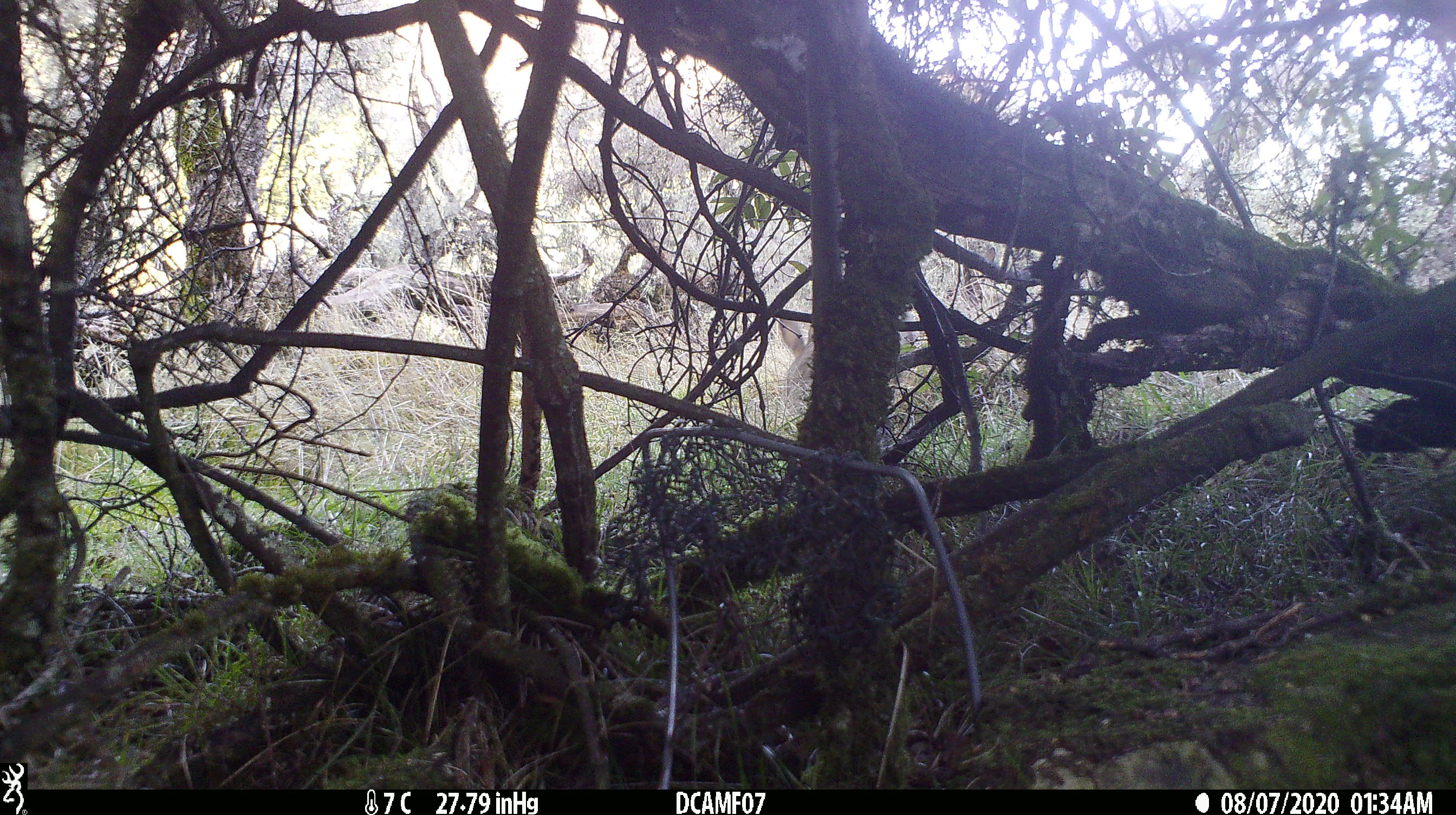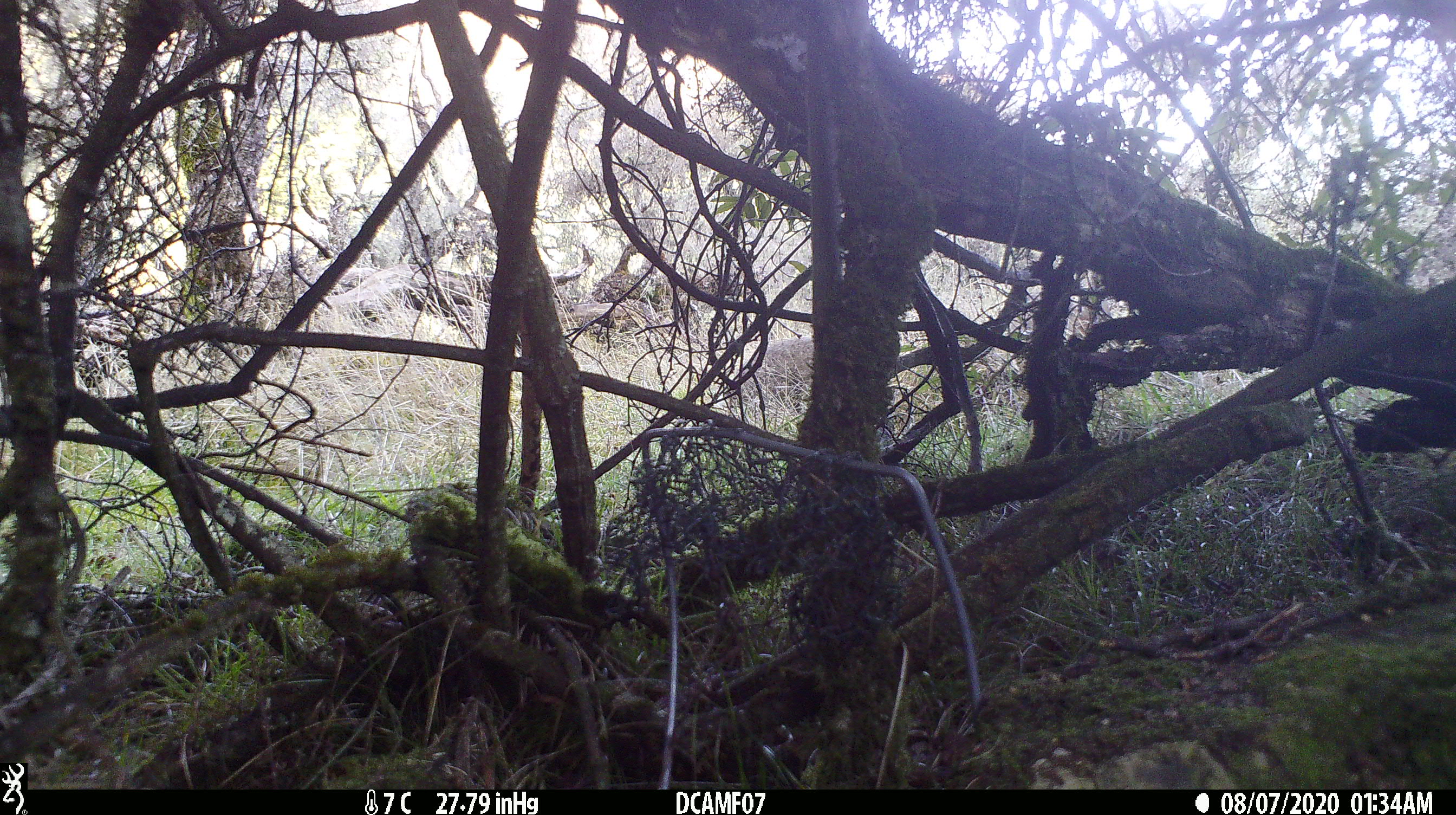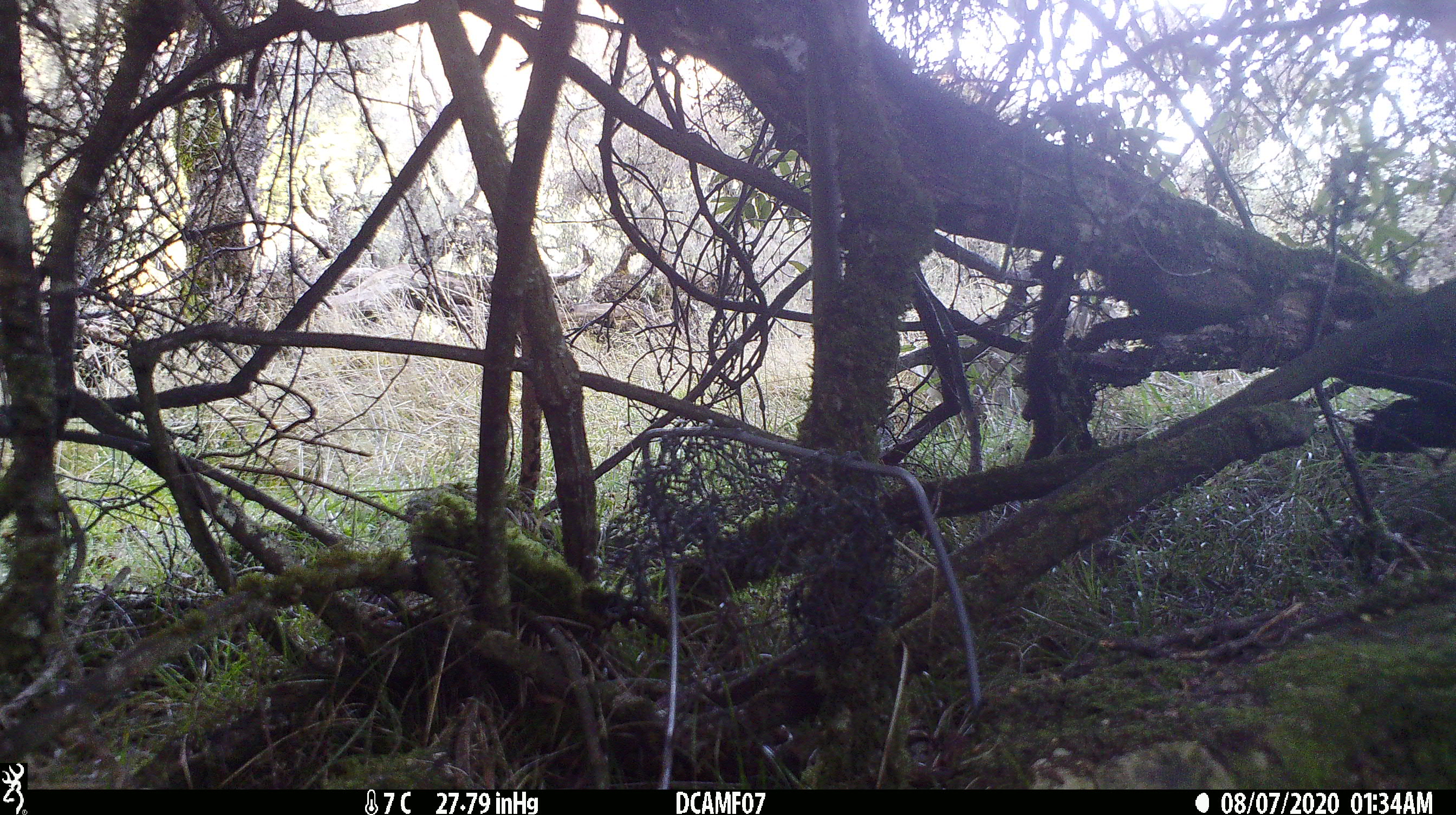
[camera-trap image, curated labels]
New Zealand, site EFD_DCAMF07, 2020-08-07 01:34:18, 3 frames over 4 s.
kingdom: Animalia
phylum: Chordata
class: Mammalia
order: Lagomorpha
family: Leporidae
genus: Oryctolagus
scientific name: Oryctolagus cuniculus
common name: european rabbit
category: rabbit